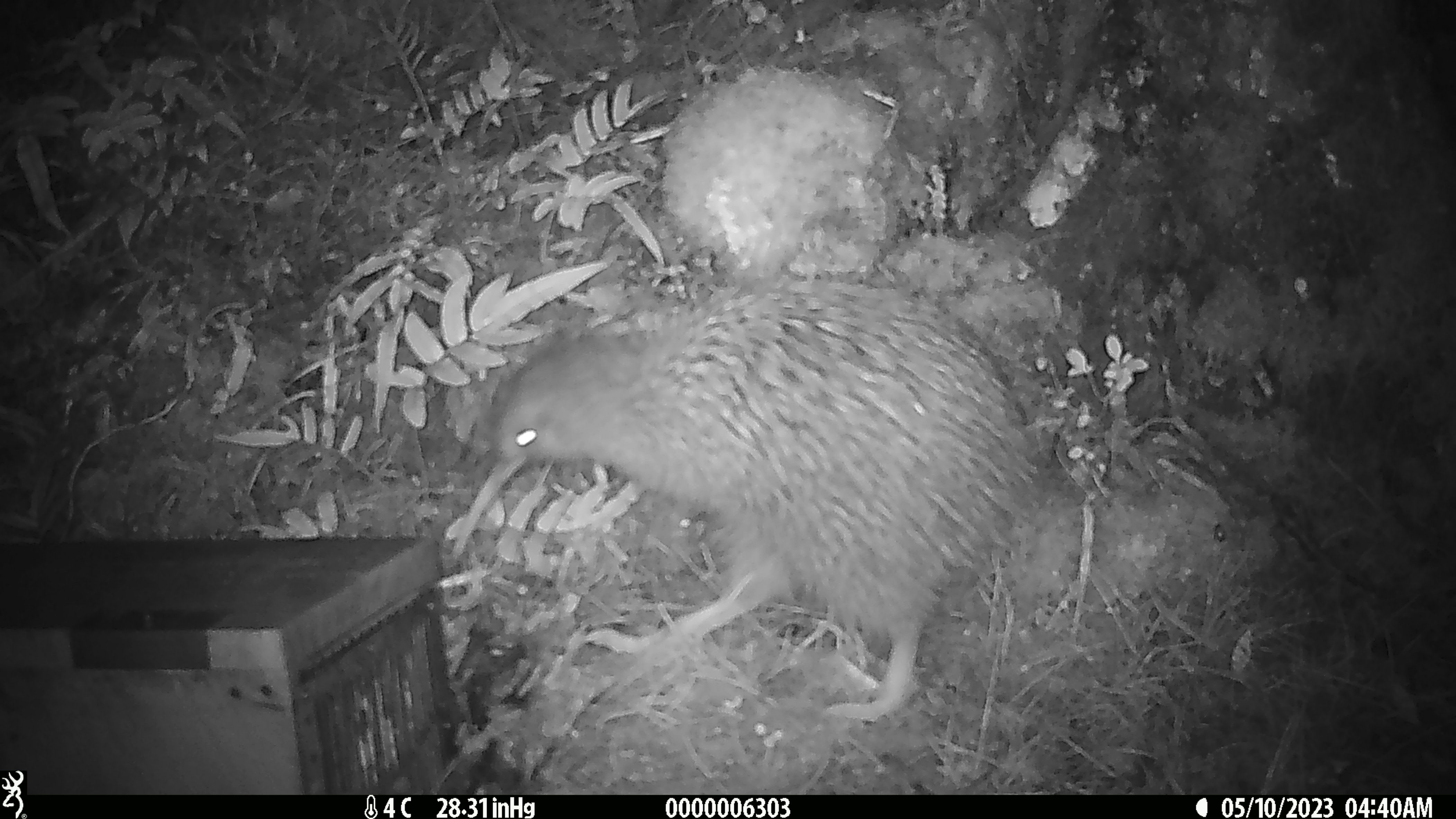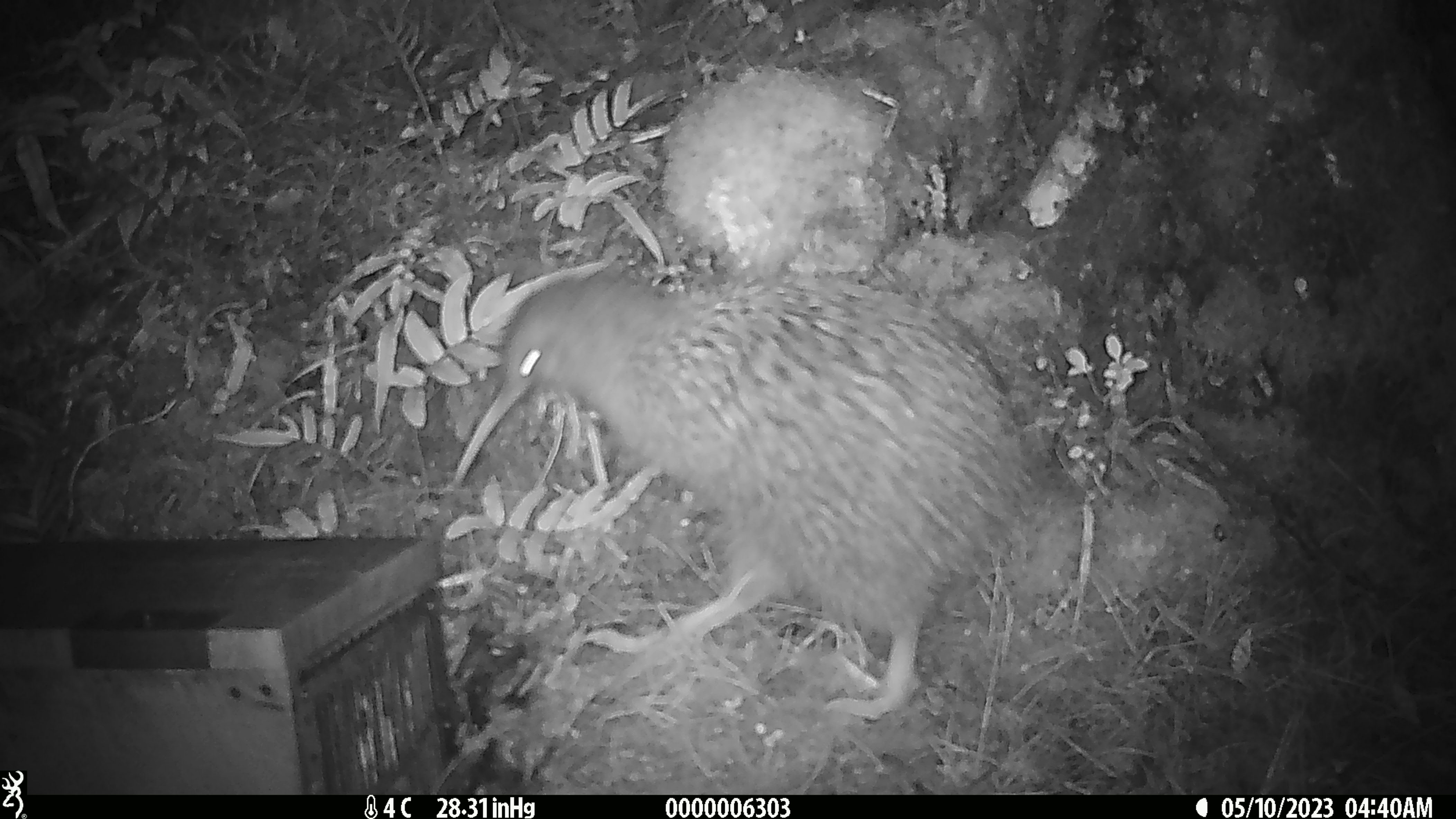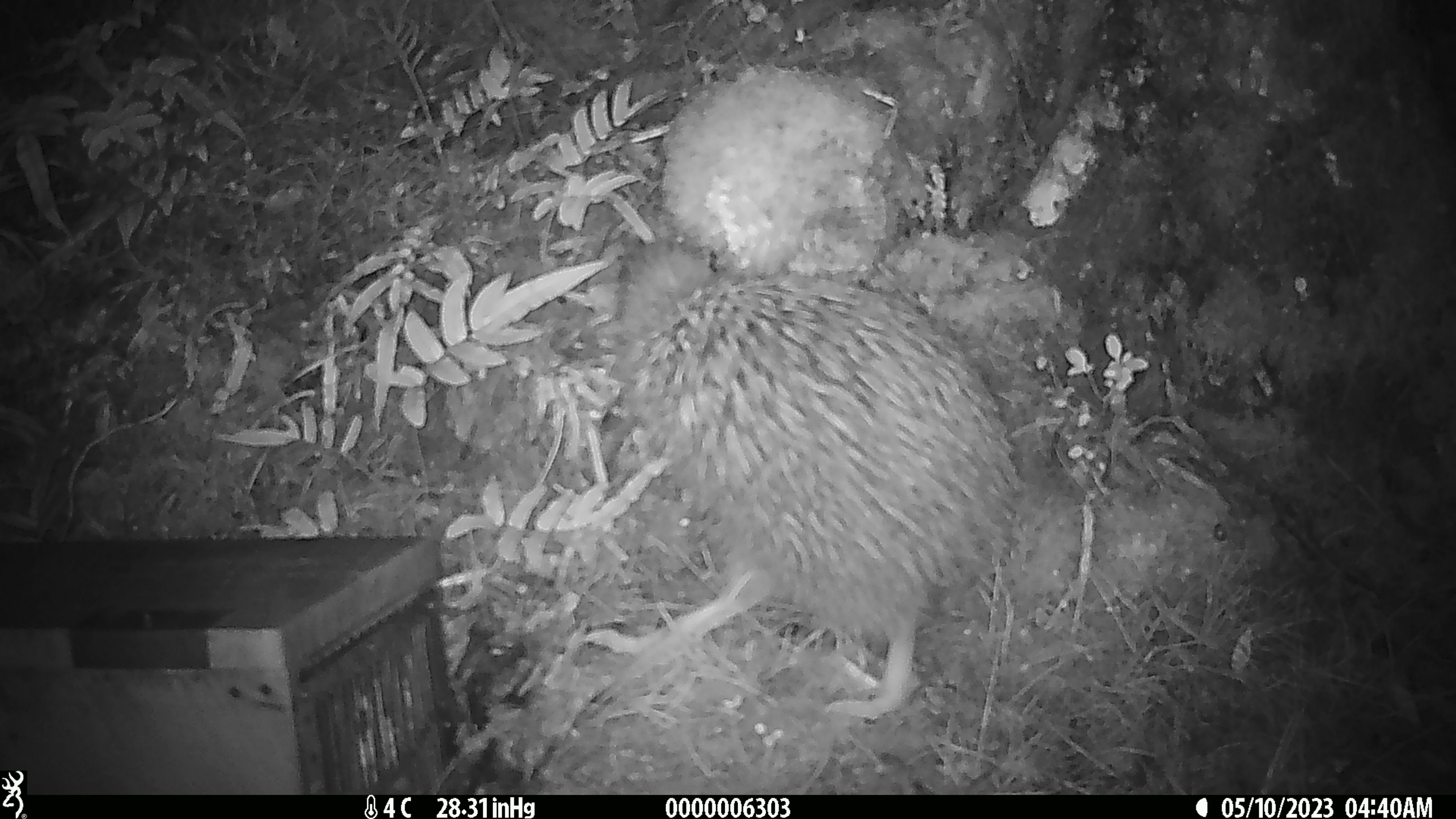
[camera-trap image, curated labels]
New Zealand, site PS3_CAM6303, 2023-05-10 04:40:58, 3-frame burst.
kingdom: Animalia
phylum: Chordata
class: Aves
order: Apterygiformes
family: Apterygidae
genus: Apteryx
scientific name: Apteryx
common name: kiwi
Kiwi (Apteryx).